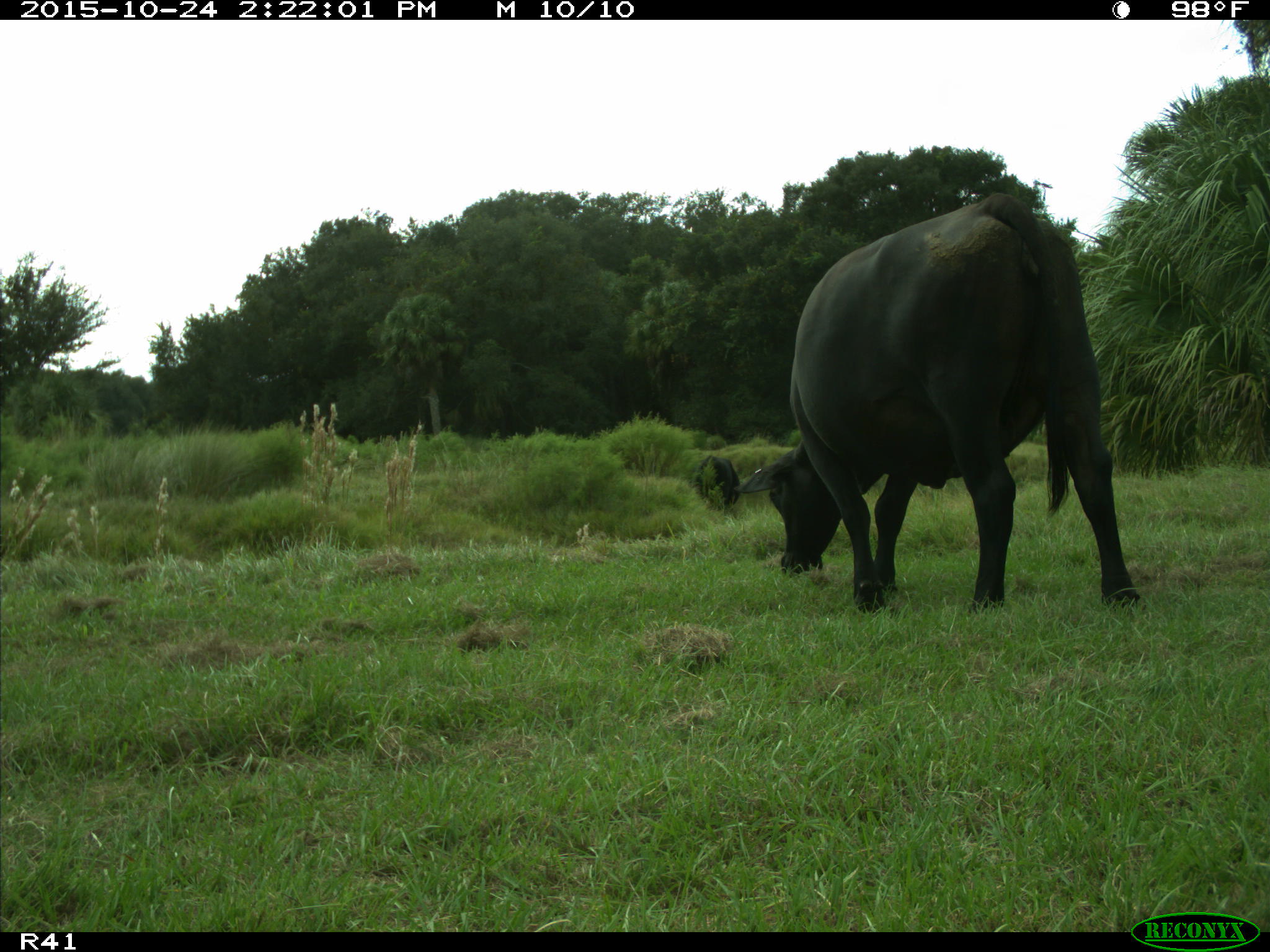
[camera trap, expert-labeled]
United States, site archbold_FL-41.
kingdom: Animalia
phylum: Chordata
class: Mammalia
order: Artiodactyla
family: Bovidae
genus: Bos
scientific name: Bos taurus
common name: domestic cow